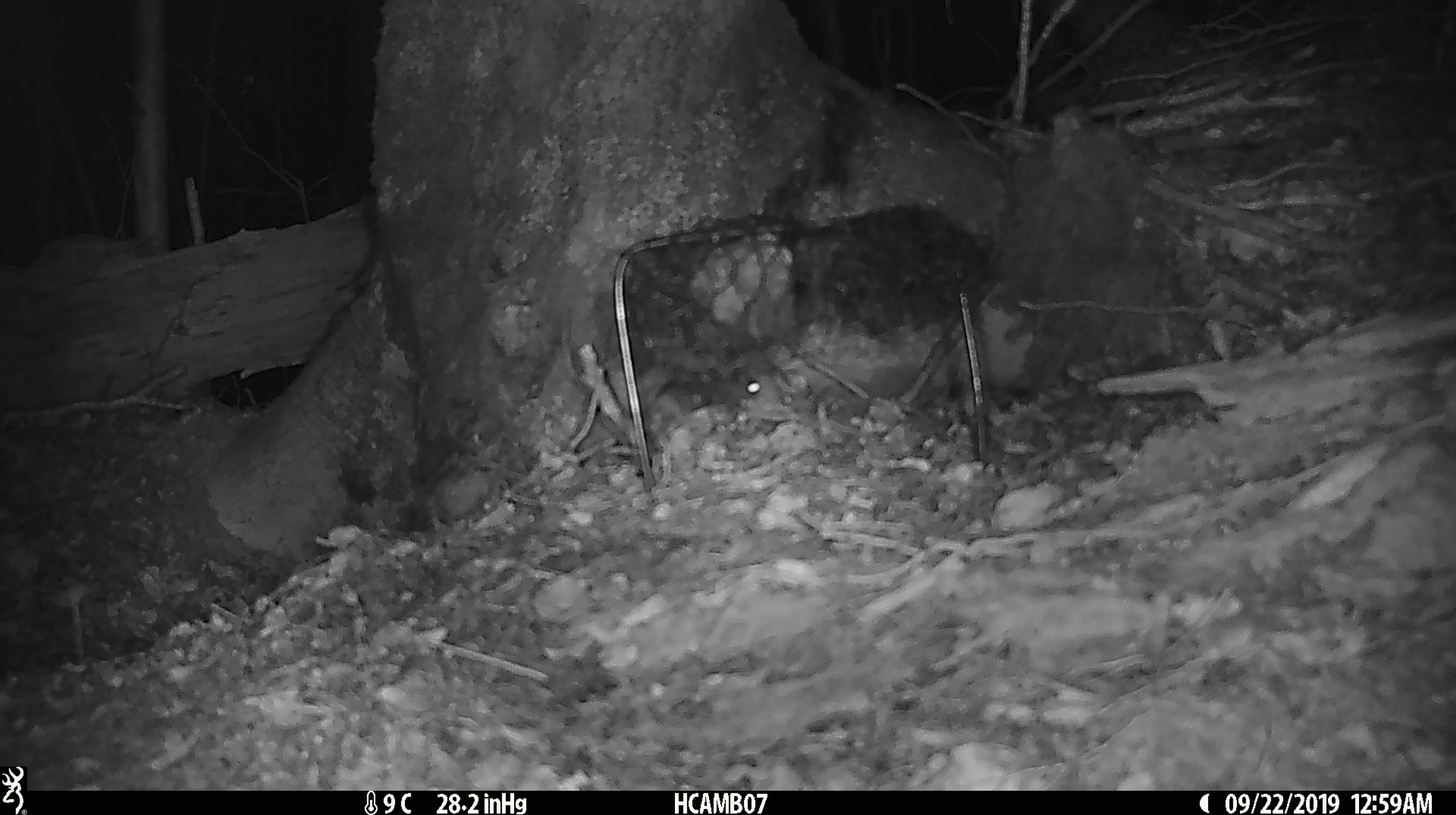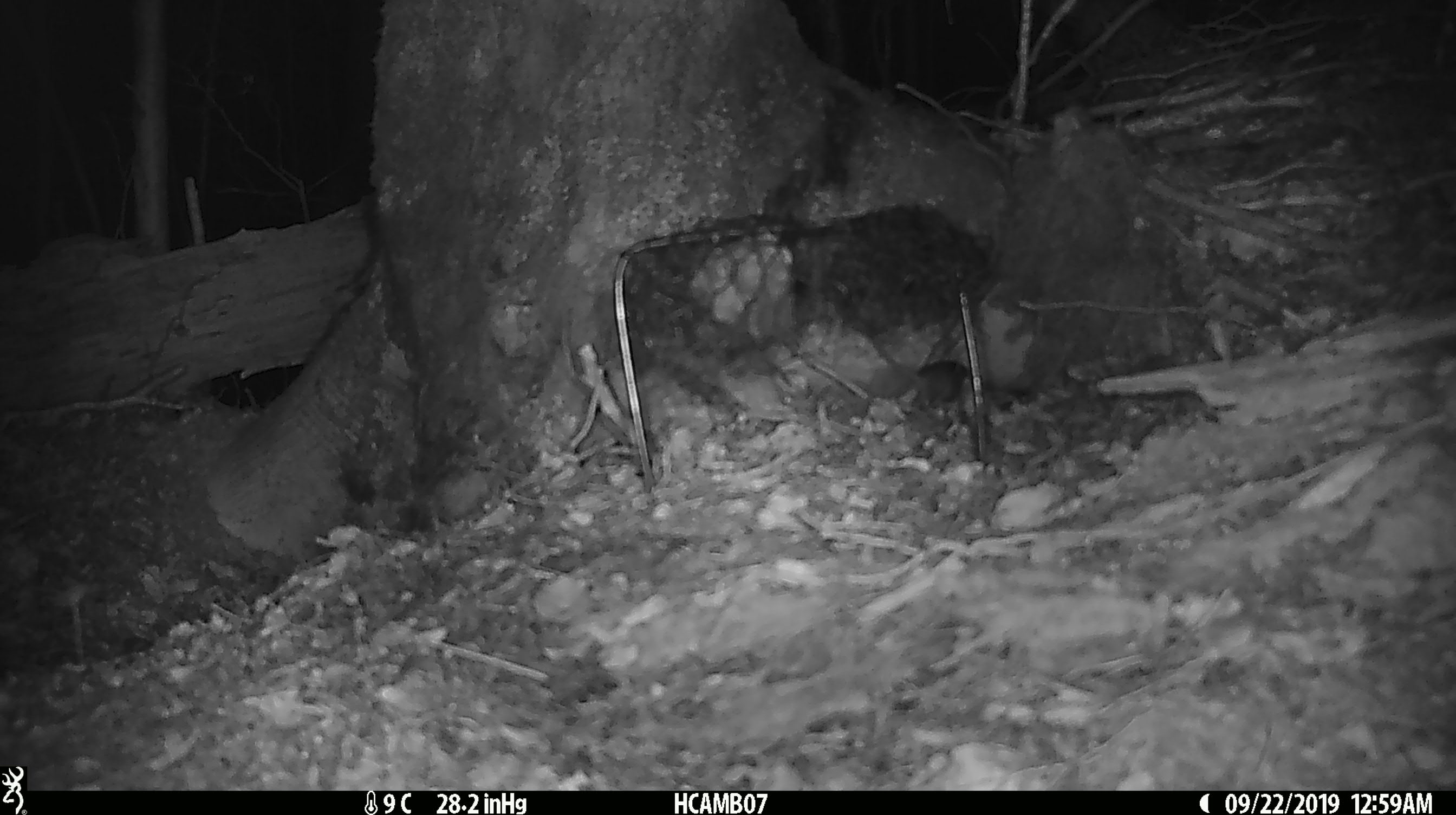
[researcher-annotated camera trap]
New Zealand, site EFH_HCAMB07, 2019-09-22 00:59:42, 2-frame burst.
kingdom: Animalia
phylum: Chordata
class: Mammalia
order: Rodentia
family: Muridae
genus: Mus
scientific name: Mus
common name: mouse